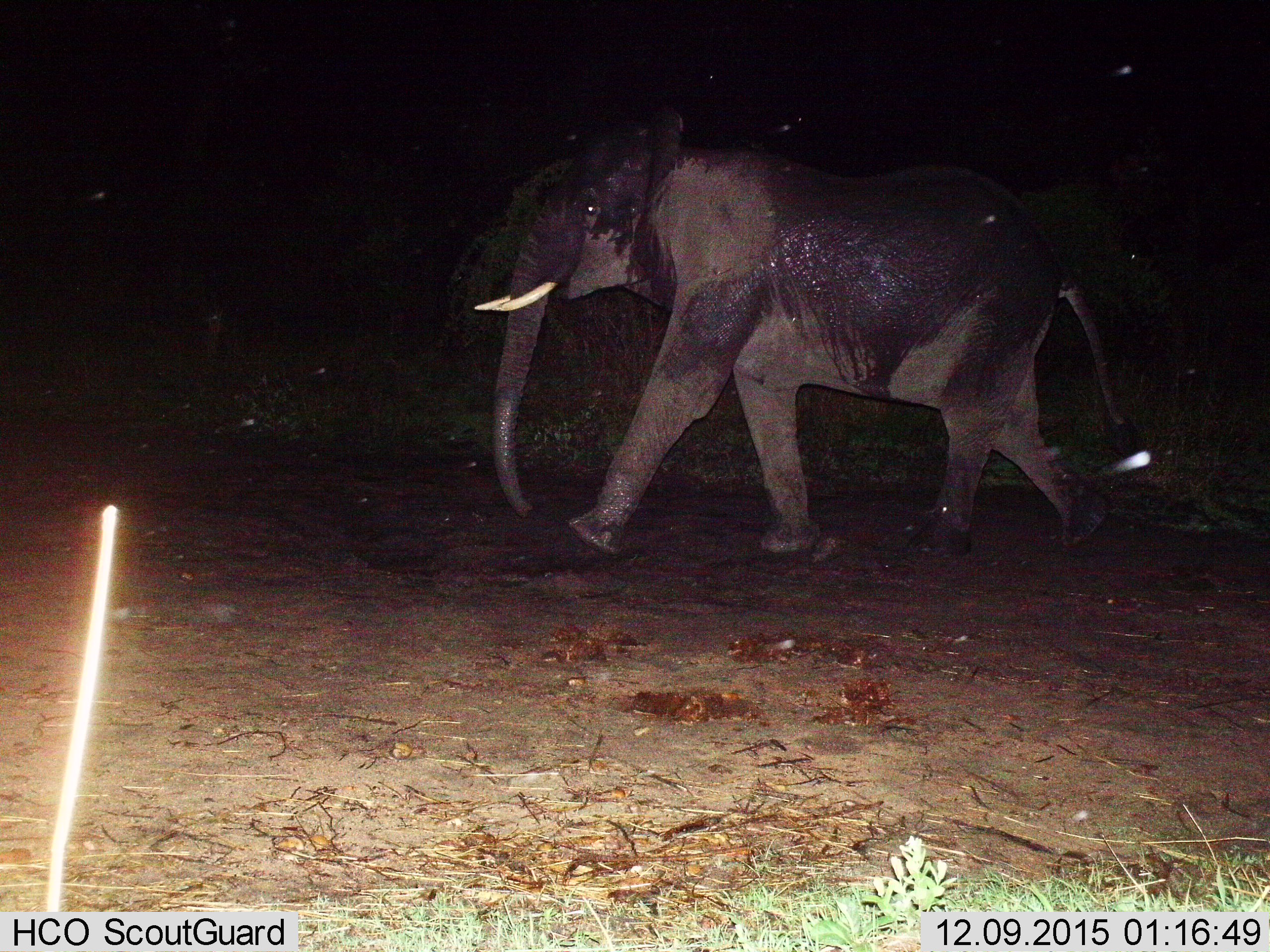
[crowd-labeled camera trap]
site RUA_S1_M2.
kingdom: Animalia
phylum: Chordata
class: Mammalia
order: Proboscidea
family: Elephantidae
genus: Loxodonta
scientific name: Loxodonta africana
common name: african bush elephant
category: elephant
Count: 1.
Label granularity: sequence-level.